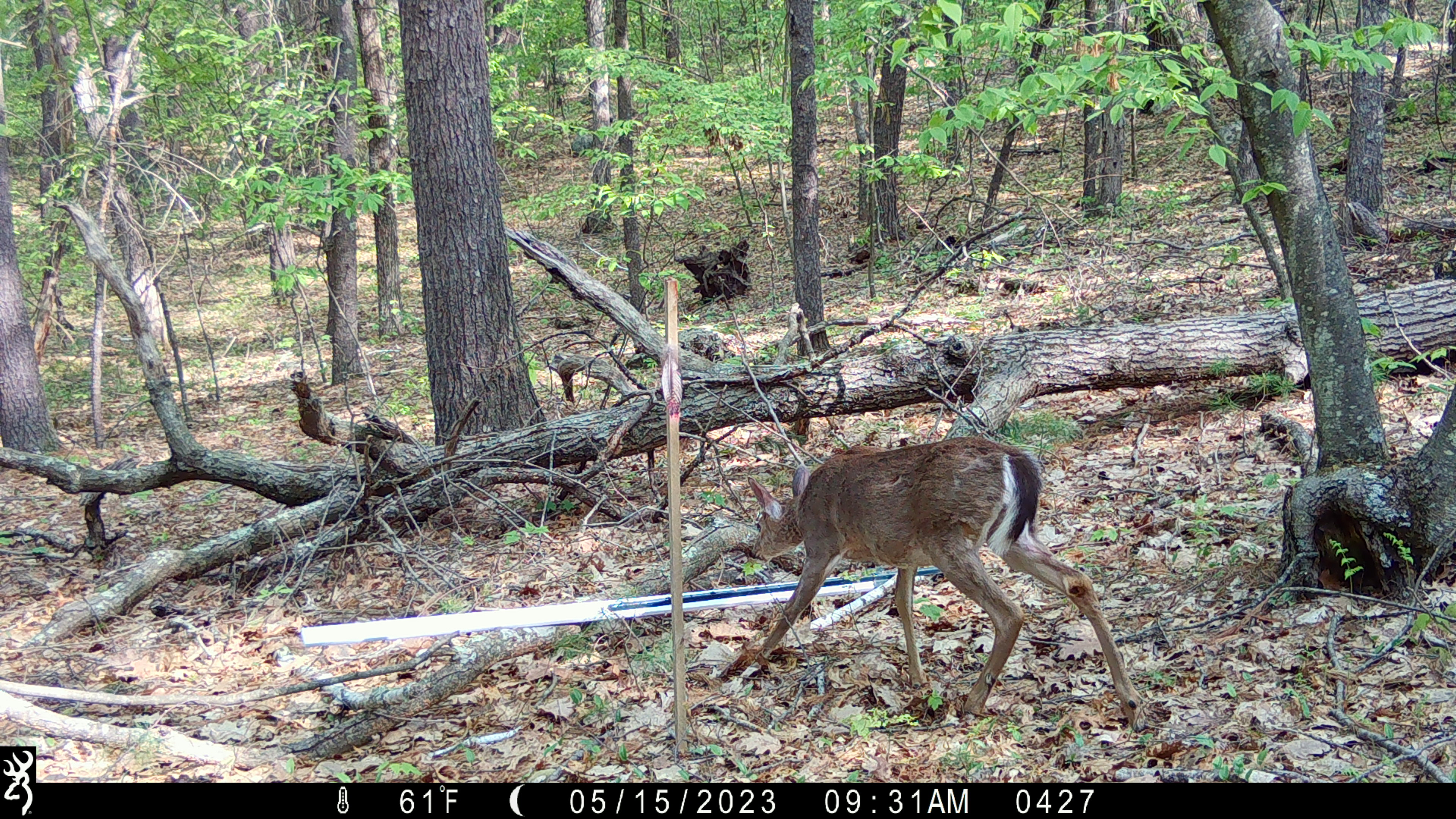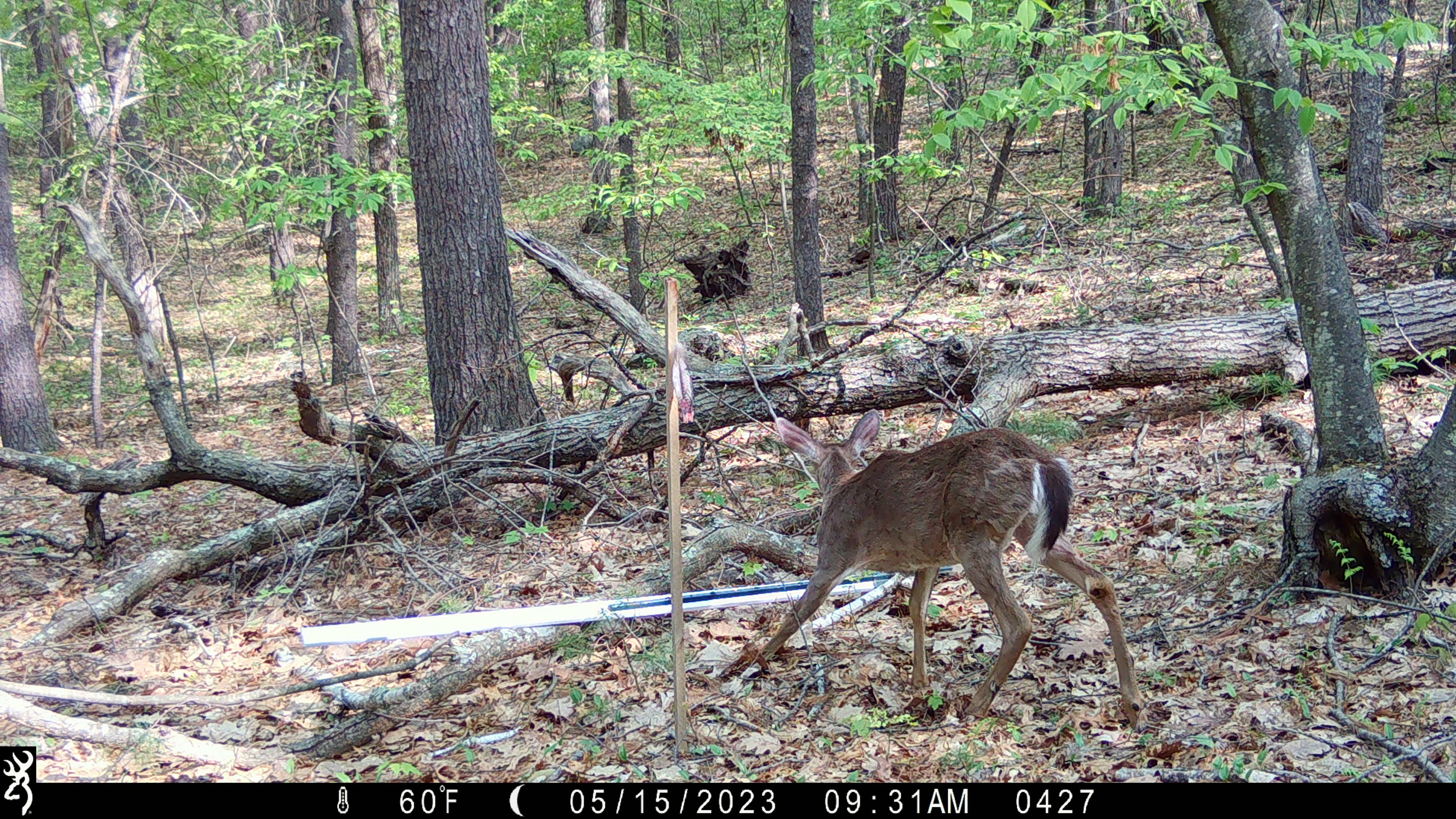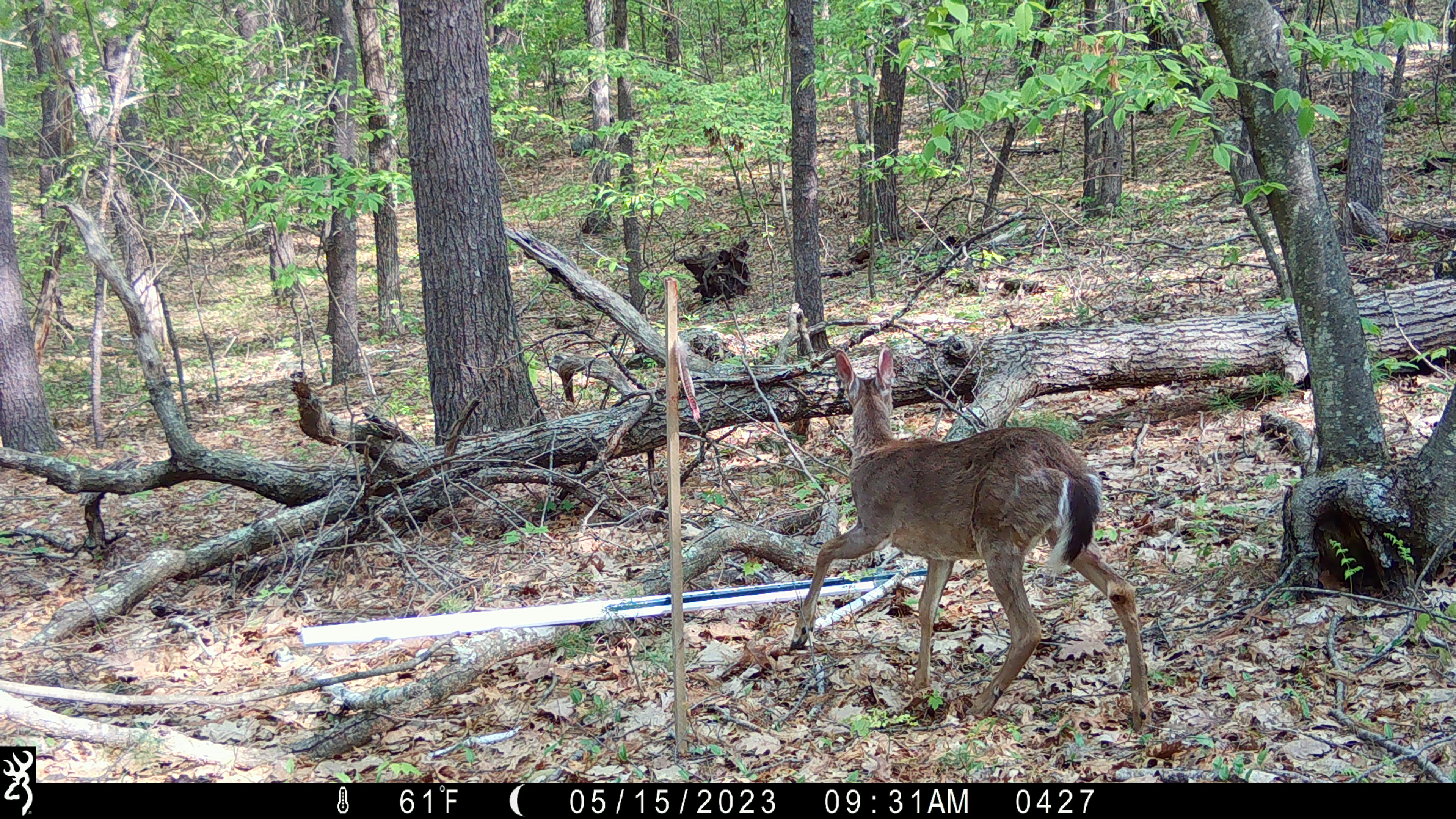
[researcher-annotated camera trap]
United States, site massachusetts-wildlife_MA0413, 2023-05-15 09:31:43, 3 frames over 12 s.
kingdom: Animalia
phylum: Chordata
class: Mammalia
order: Artiodactyla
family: Cervidae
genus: Odocoileus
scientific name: Odocoileus virginianus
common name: white-tailed deer